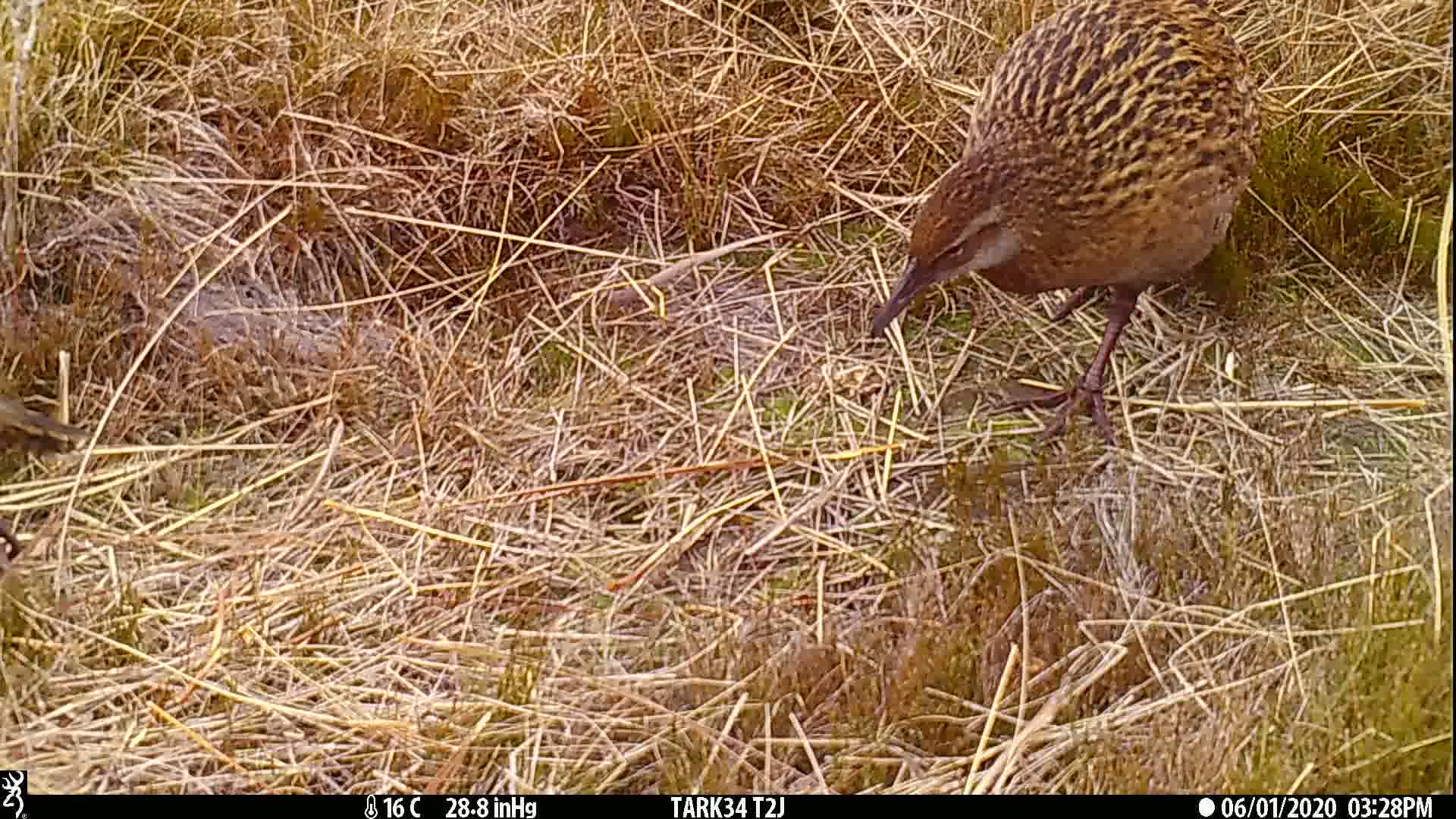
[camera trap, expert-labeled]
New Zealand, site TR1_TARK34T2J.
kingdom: Animalia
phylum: Chordata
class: Aves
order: Gruiformes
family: Rallidae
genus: Gallirallus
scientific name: Gallirallus australis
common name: weka